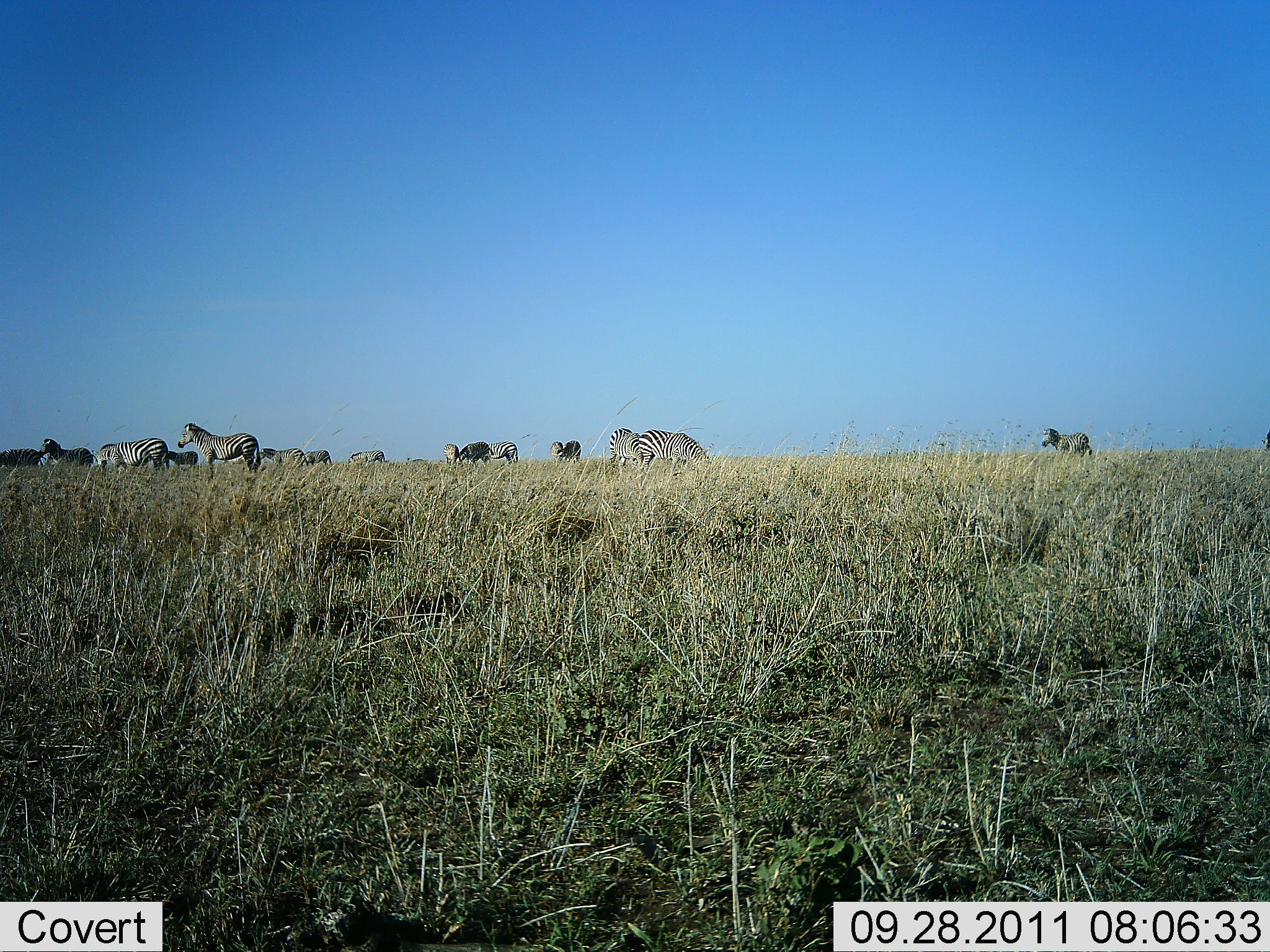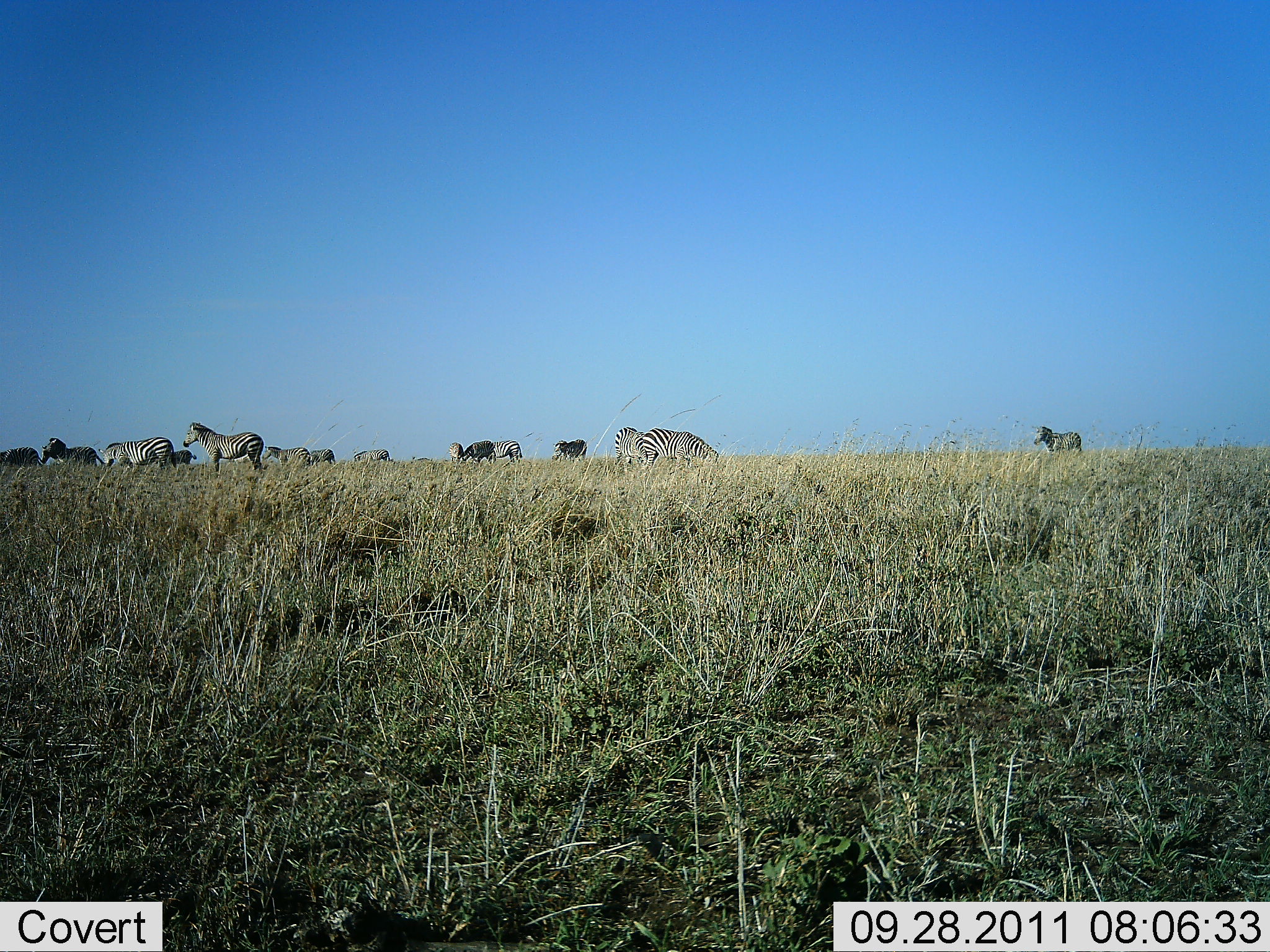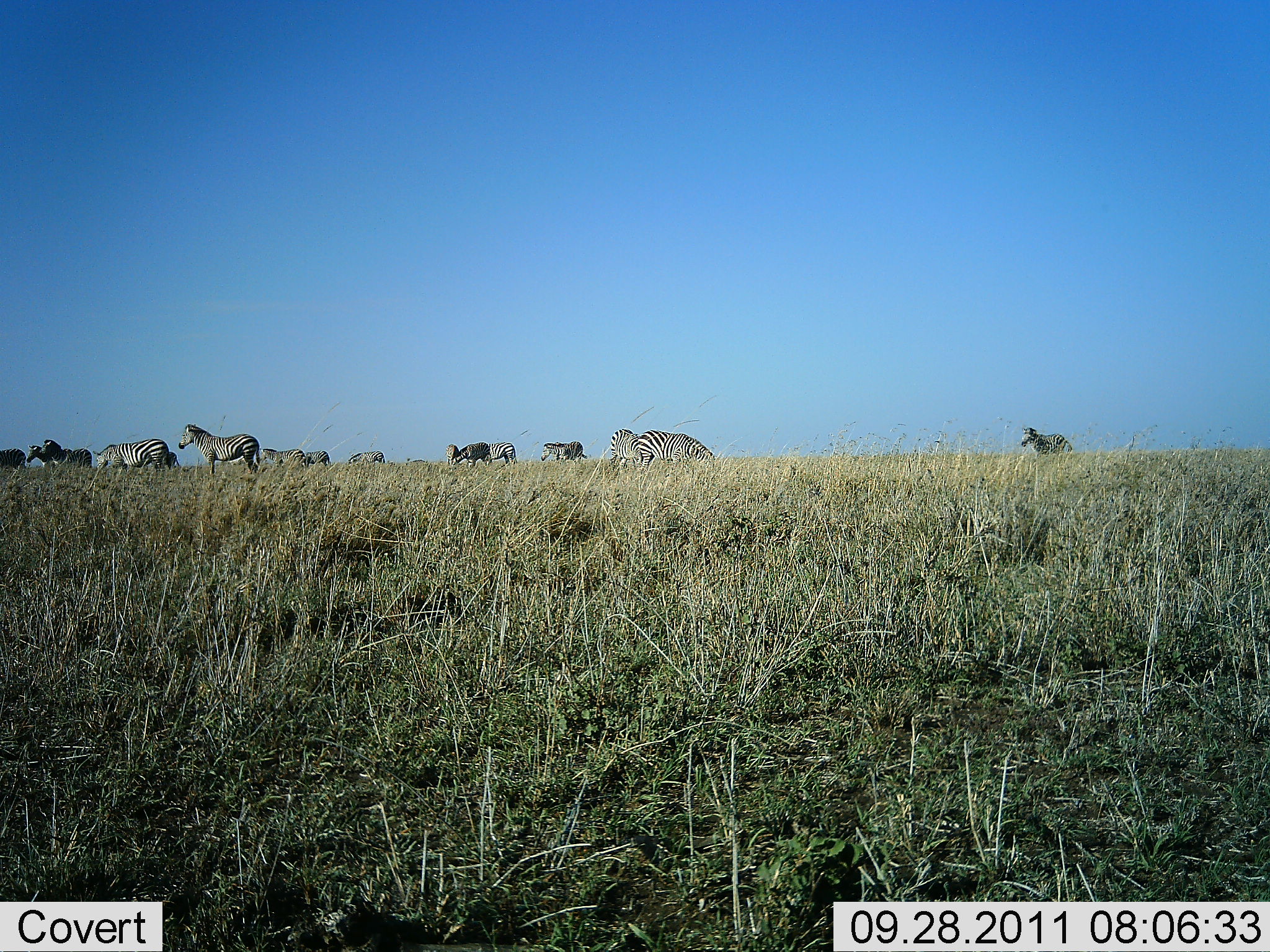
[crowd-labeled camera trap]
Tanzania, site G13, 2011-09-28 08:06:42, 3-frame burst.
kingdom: Animalia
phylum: Chordata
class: Mammalia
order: Perissodactyla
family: Equidae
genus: Equus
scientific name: Equus quagga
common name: plains zebra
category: zebra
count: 11-50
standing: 73%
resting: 0%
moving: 45%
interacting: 0%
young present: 0%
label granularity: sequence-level